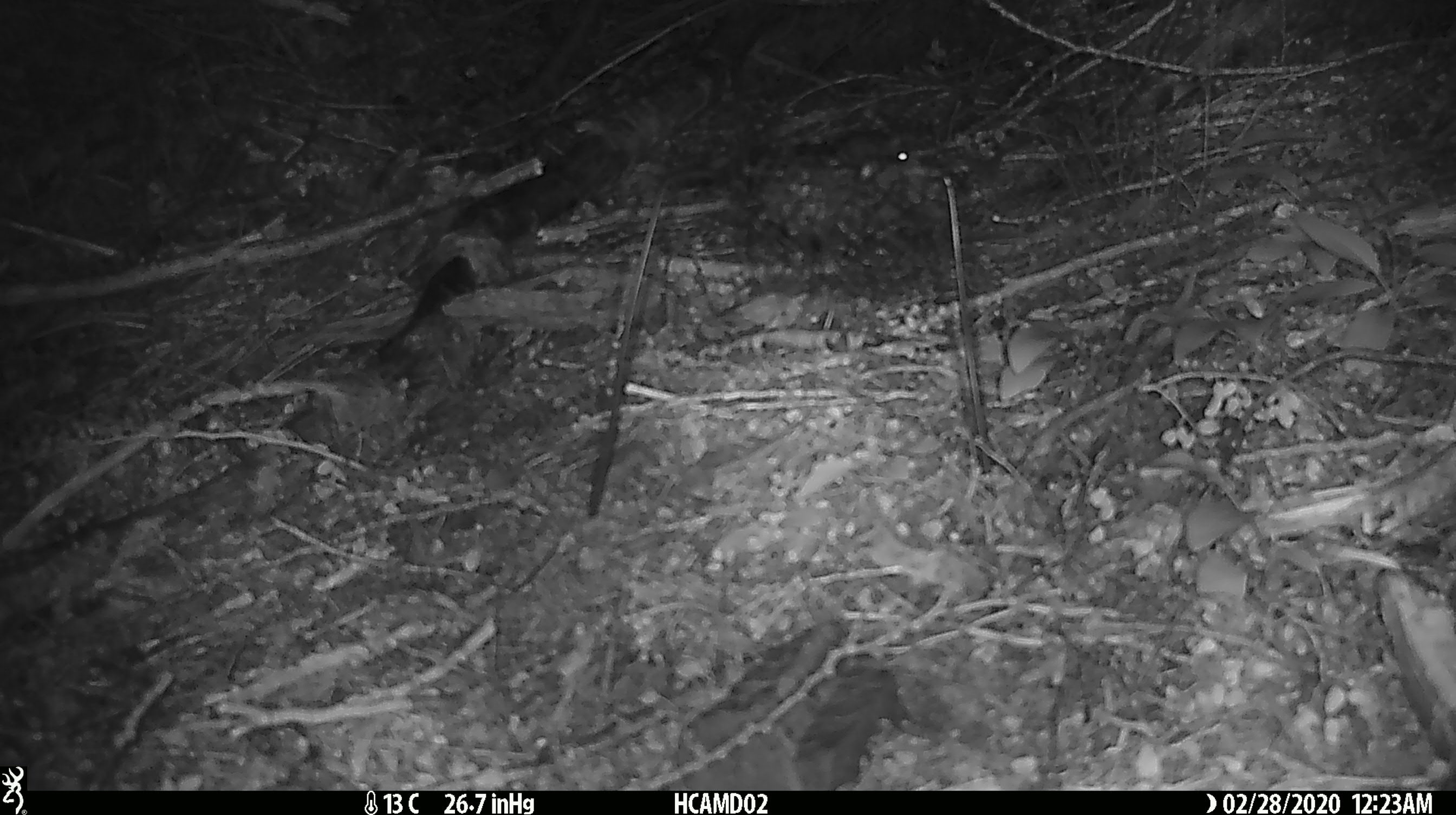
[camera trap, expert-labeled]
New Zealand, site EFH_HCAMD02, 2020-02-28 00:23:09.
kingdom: Animalia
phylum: Chordata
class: Mammalia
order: Rodentia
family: Muridae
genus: Mus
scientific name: Mus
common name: mouse